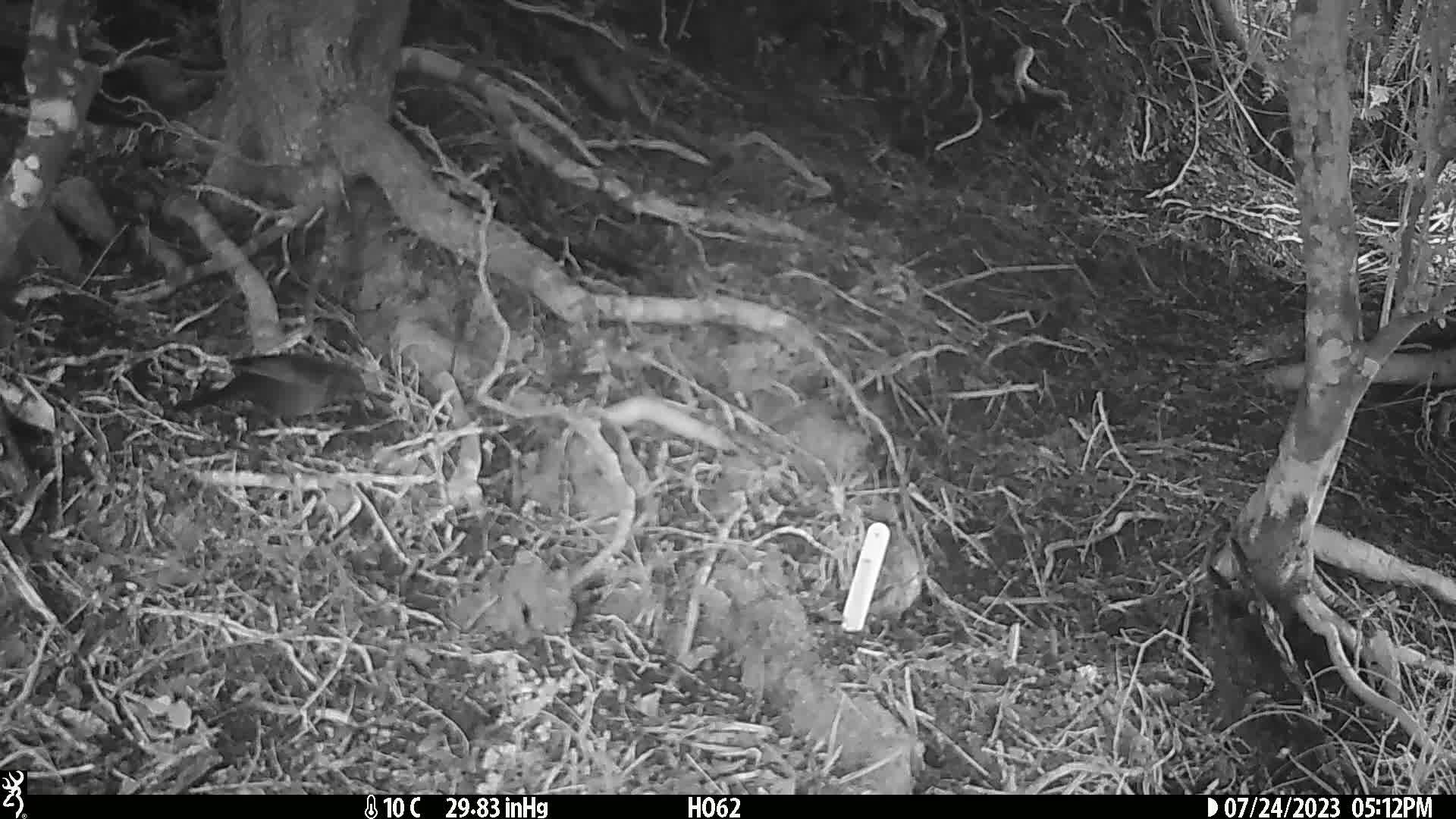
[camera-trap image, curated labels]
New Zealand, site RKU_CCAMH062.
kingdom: Animalia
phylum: Chordata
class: Aves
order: Passeriformes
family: Turdidae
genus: Turdus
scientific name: Turdus merula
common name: eurasian blackbird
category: blackbird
Blackbird (eurasian blackbird) (Turdus merula).